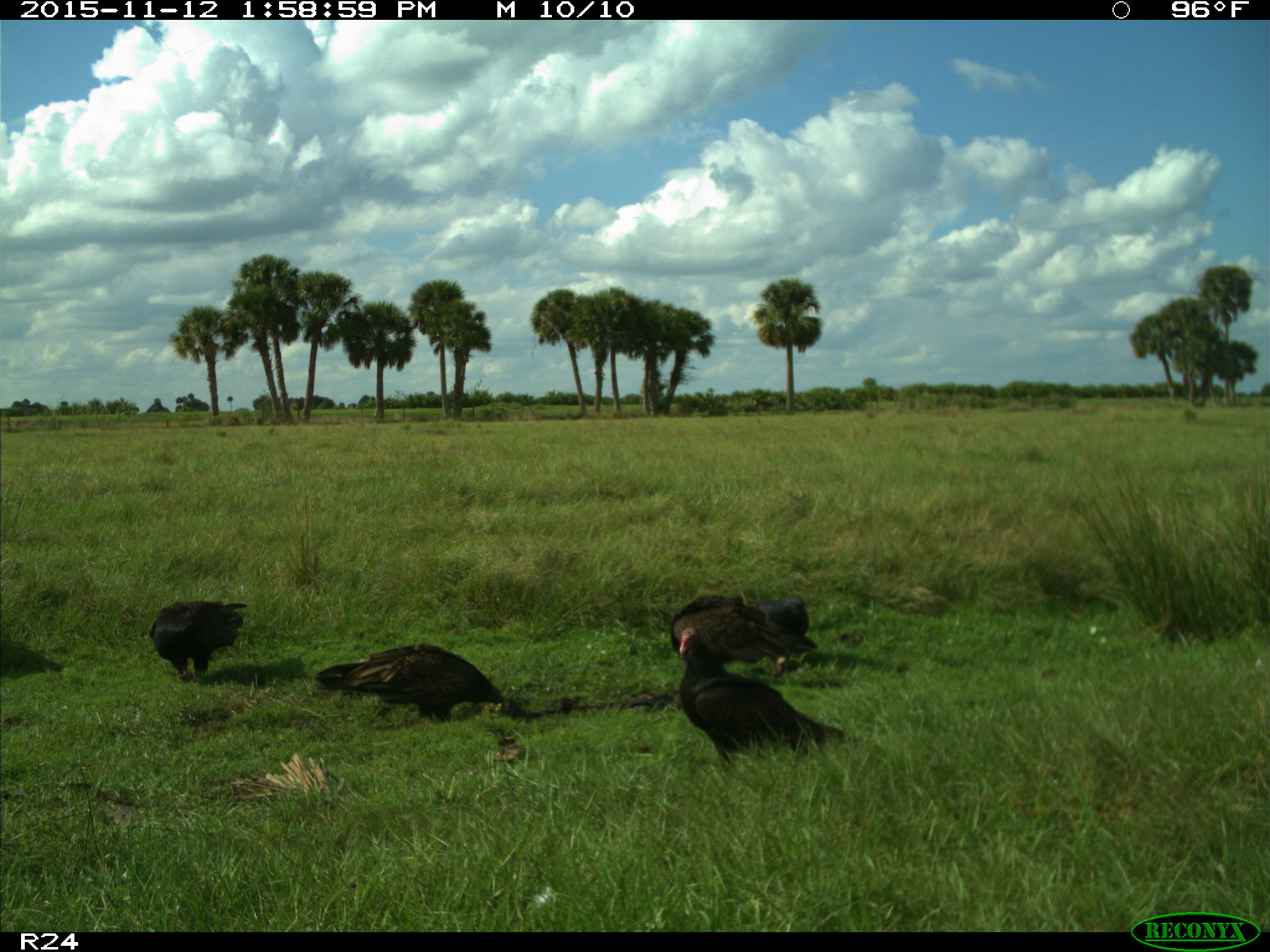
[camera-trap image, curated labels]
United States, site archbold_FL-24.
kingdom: Animalia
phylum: Chordata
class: Aves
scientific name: Aves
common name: birds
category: unidentified bird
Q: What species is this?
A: Unidentified bird (birds) (Aves).